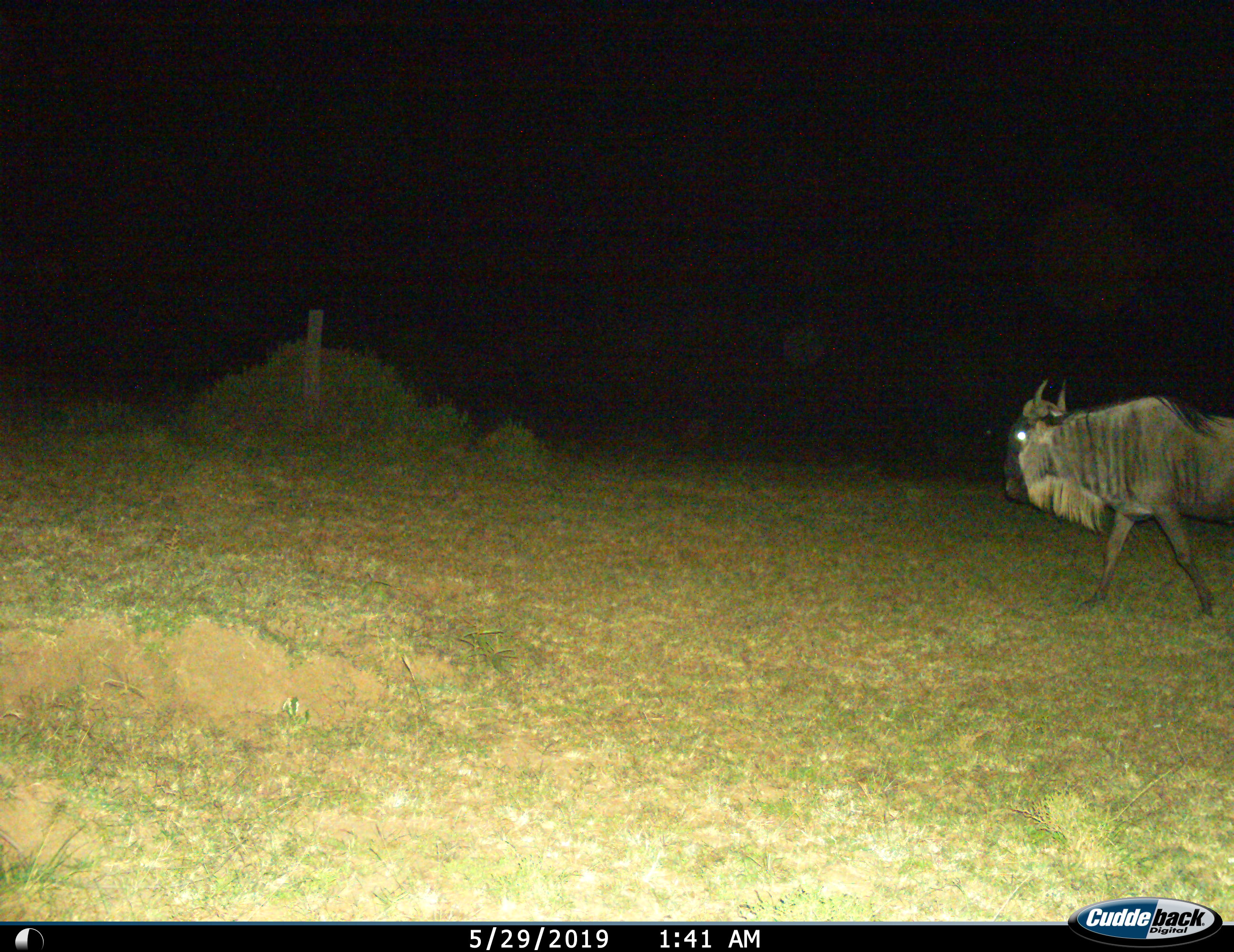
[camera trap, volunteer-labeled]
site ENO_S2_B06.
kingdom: Animalia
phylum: Chordata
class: Mammalia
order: Artiodactyla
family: Bovidae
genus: Connochaetes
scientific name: Connochaetes taurinus taurinus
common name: blue wildebeest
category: wildebeestblue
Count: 1.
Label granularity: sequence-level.